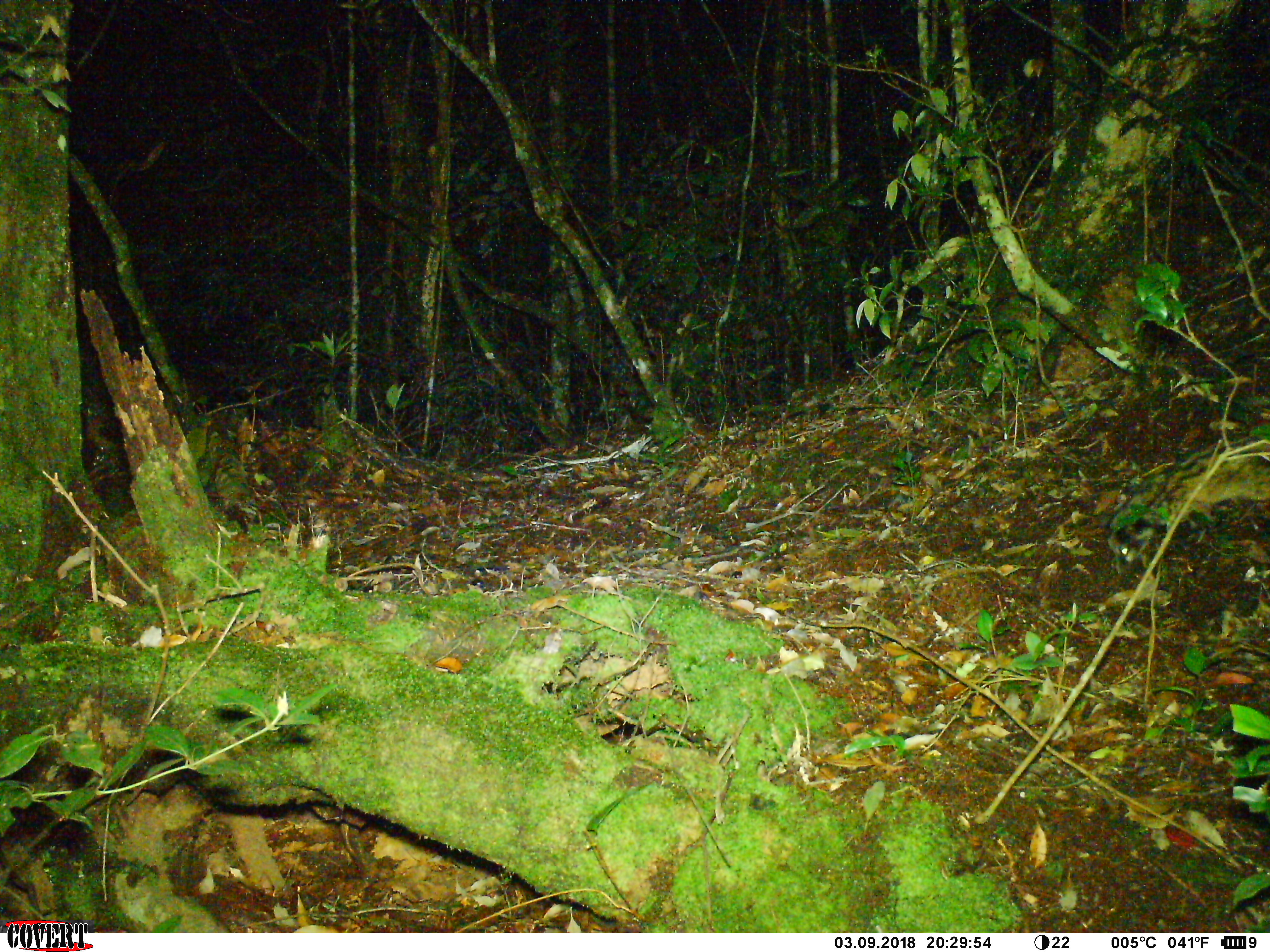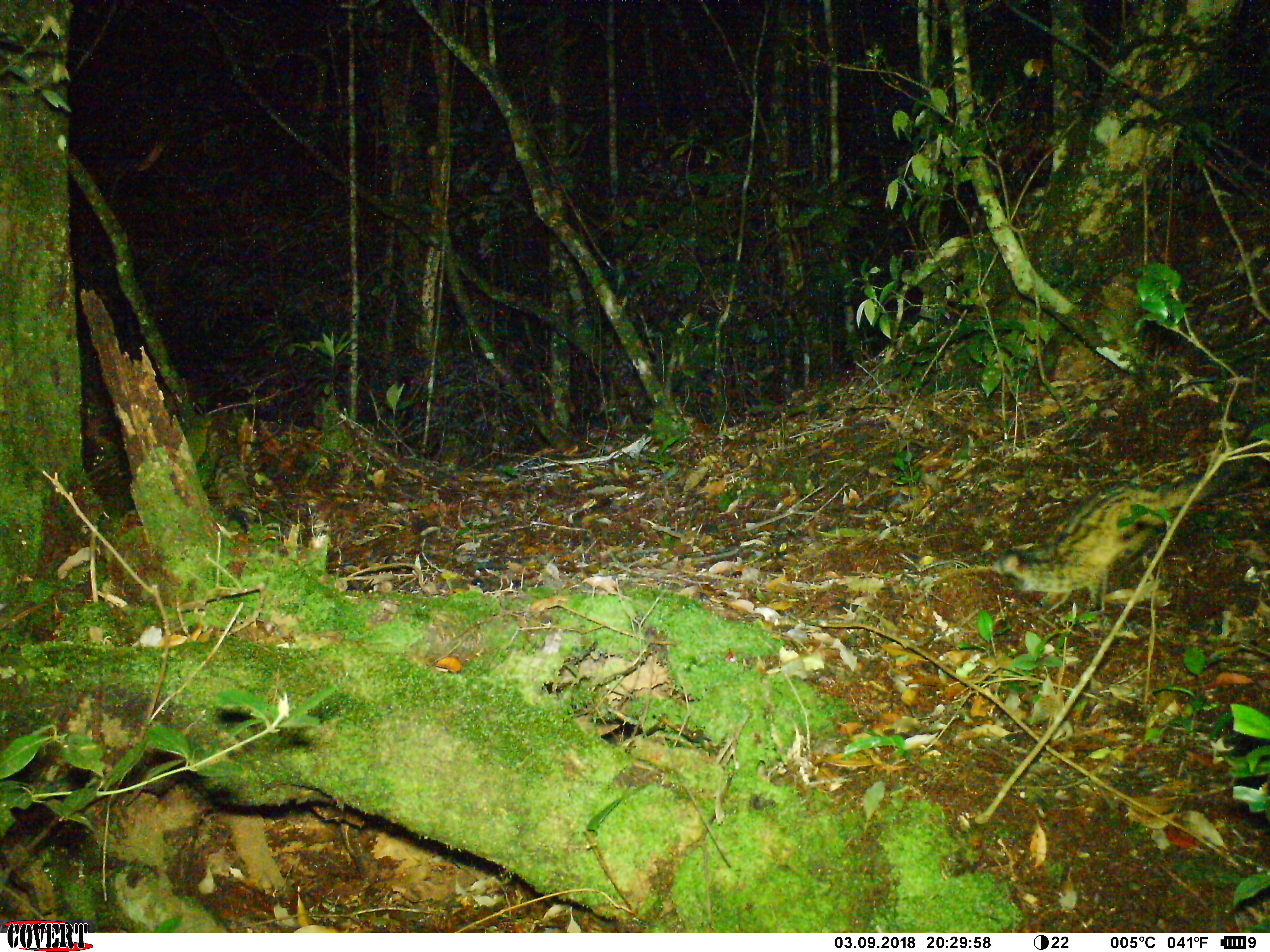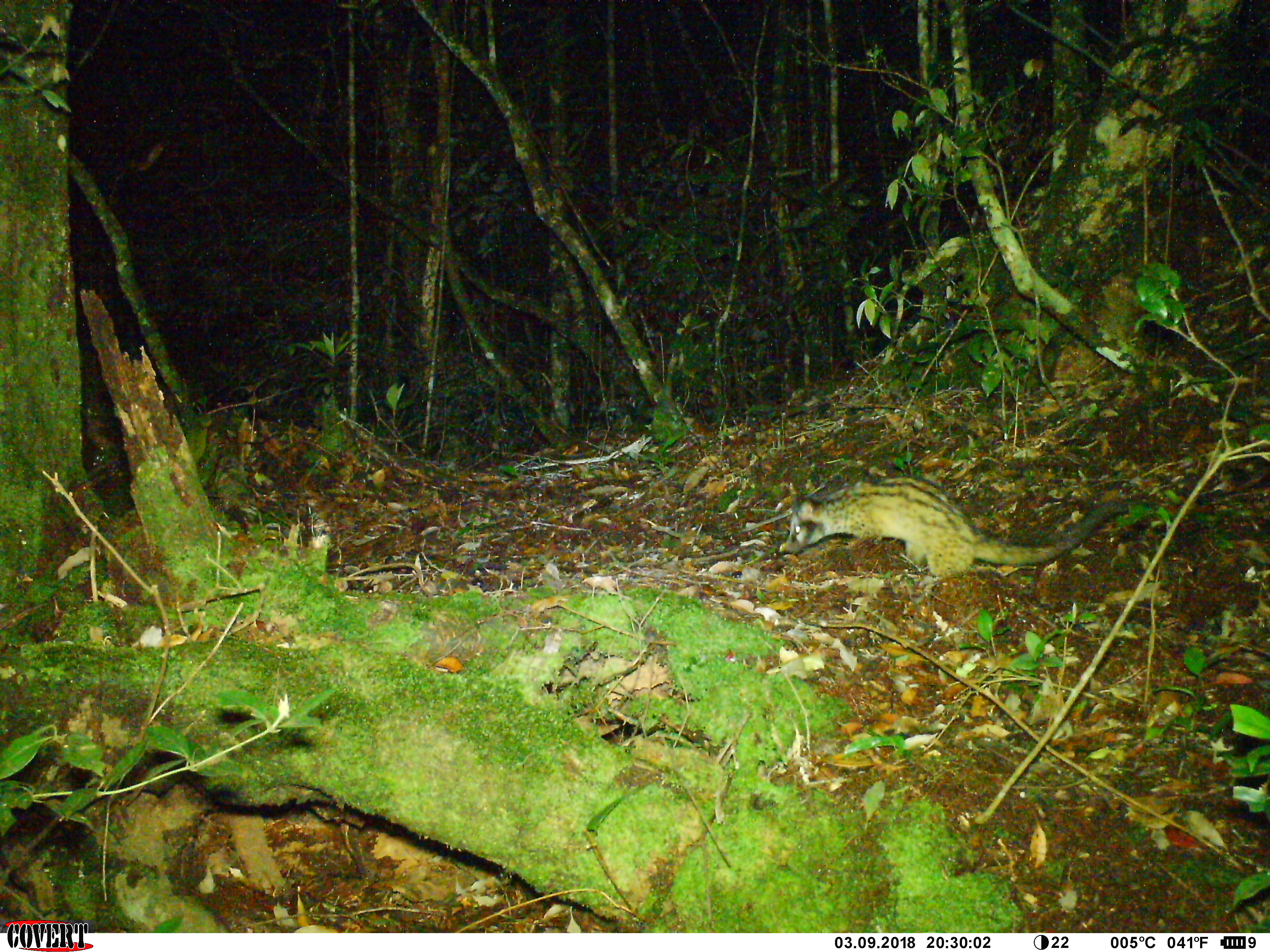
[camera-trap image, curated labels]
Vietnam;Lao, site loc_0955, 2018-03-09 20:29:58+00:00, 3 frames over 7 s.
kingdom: Animalia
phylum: Chordata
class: Mammalia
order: Carnivora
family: Viverridae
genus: Paradoxurus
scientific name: Paradoxurus hermaphroditus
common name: common palm civet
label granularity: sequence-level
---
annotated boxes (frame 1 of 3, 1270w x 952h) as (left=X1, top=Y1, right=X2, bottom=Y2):
common palm civet: (left=1108, top=450, right=1270, bottom=575)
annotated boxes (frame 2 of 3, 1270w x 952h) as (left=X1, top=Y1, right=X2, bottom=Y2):
common palm civet: (left=994, top=456, right=1270, bottom=618)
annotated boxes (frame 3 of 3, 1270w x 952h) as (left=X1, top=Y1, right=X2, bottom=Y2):
common palm civet: (left=784, top=477, right=1128, bottom=576)